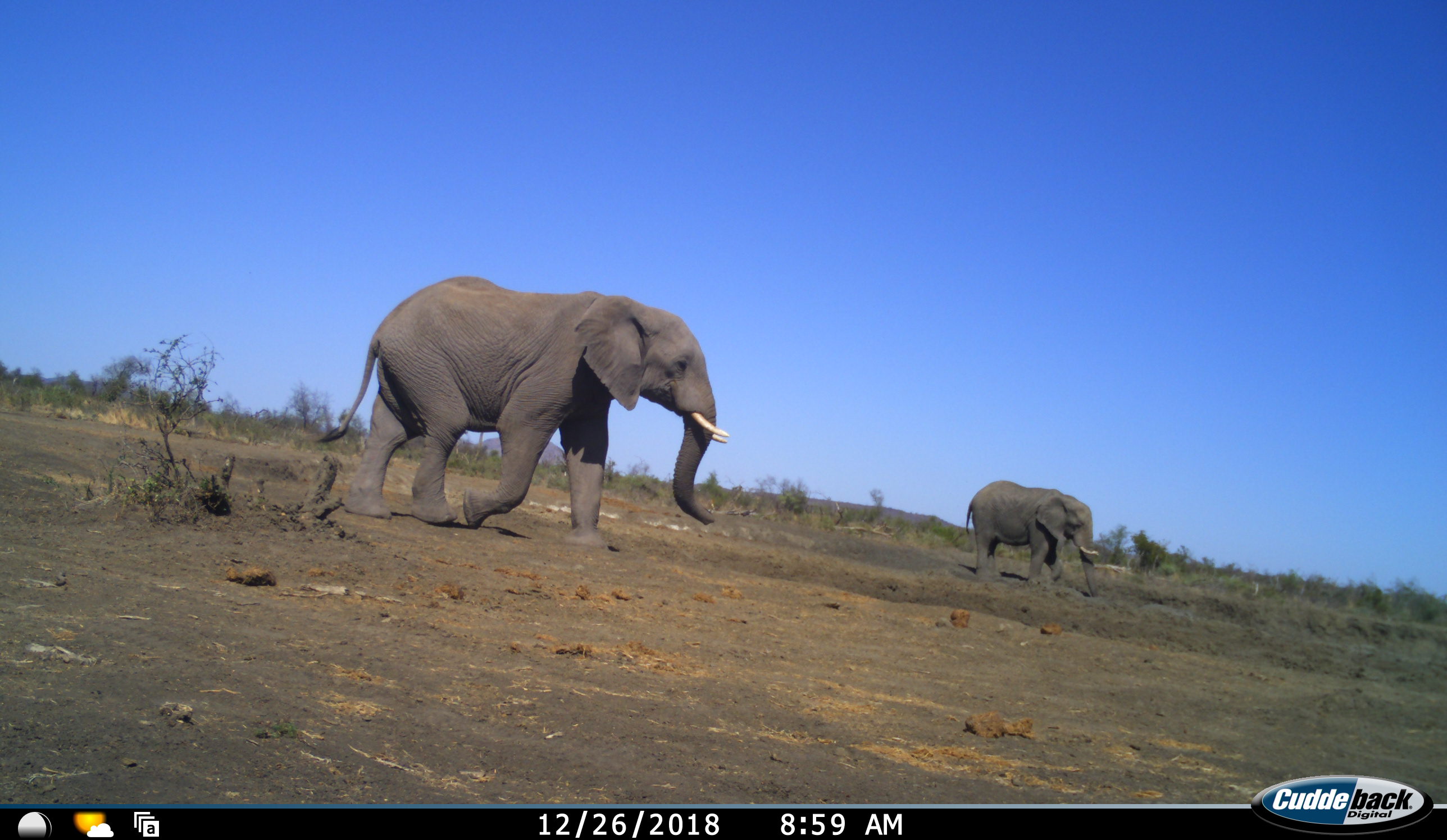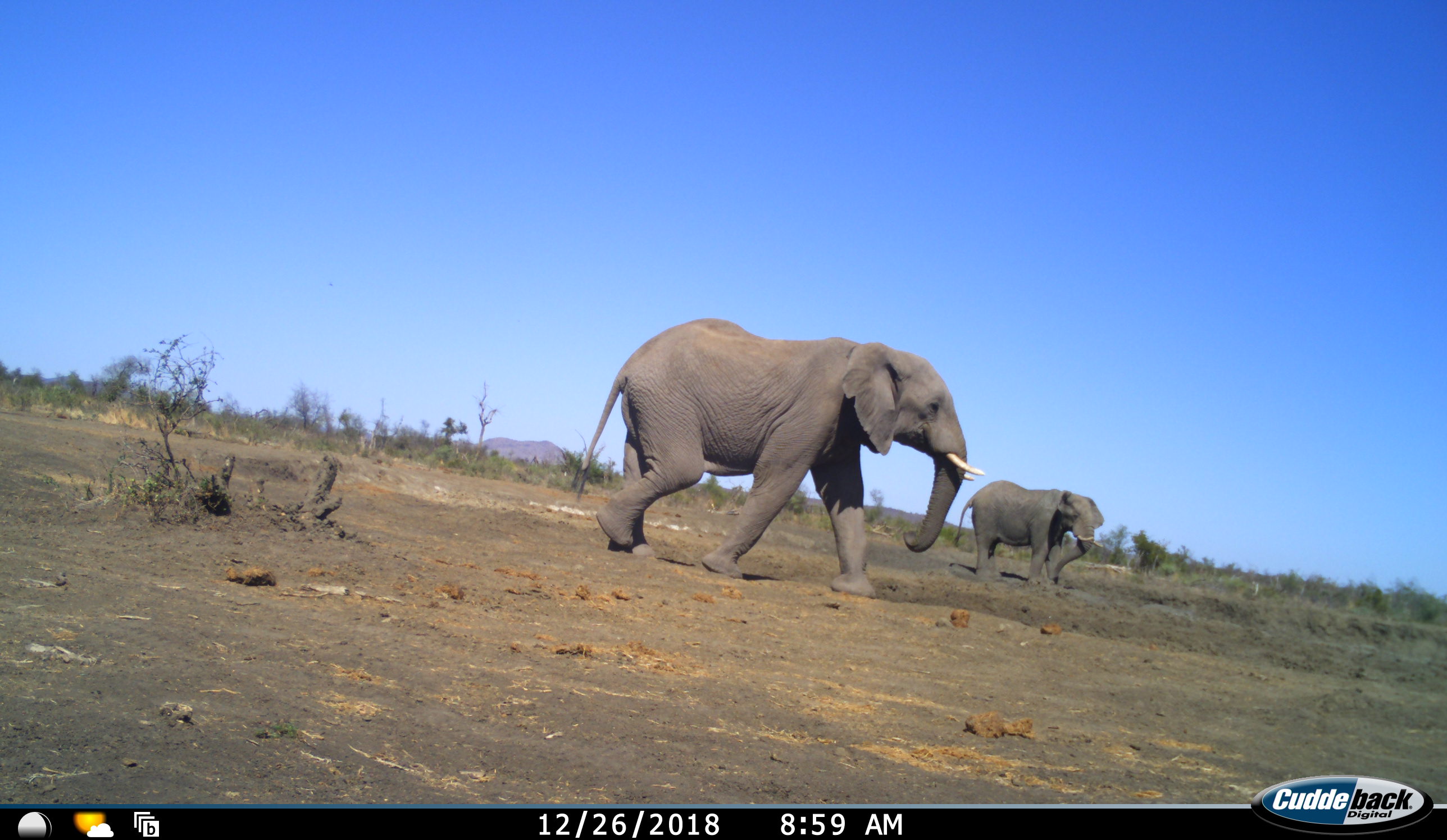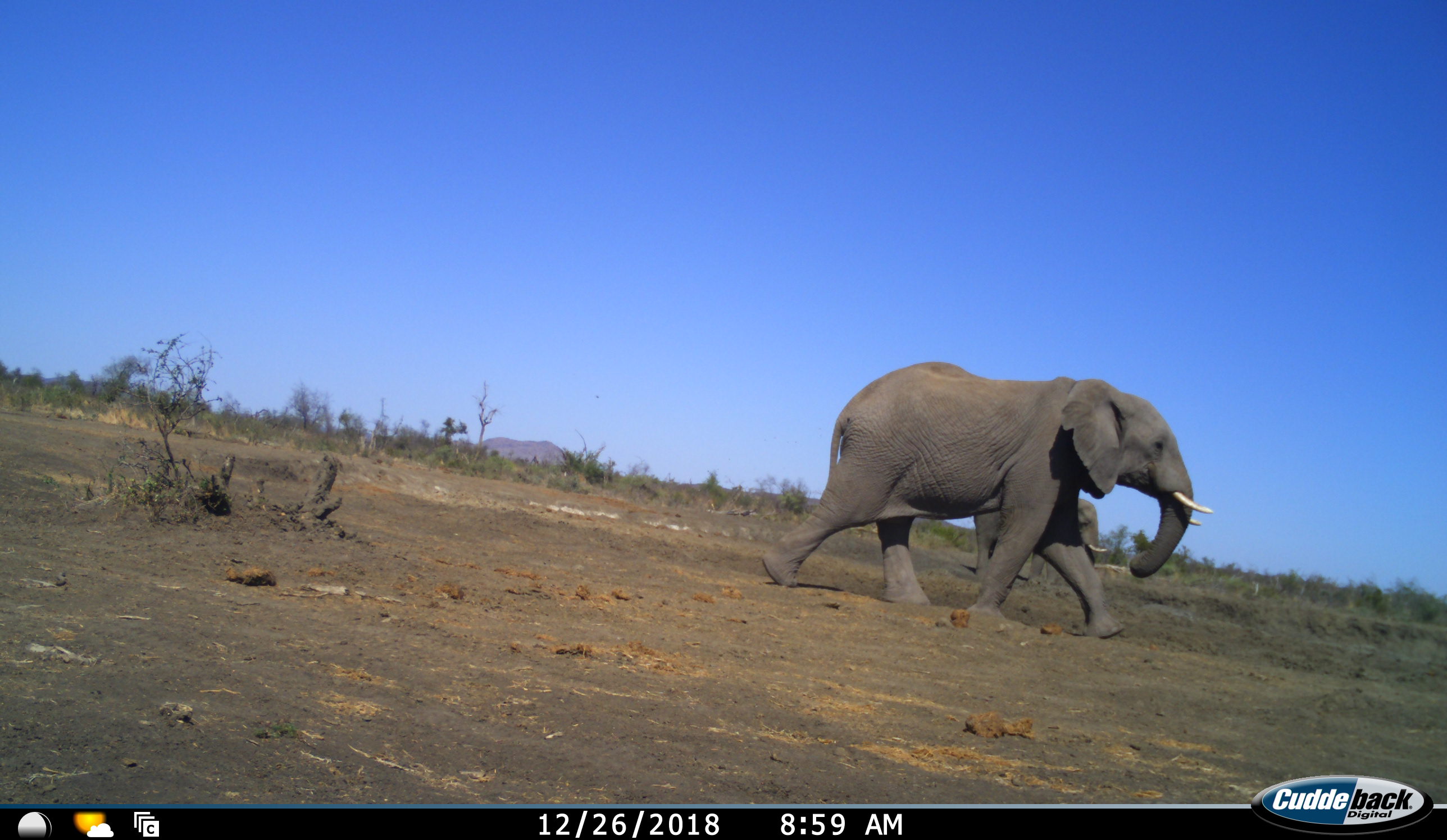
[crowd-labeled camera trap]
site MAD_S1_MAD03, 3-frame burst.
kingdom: Animalia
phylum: Chordata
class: Mammalia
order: Proboscidea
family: Elephantidae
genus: Loxodonta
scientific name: Loxodonta africana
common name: african bush elephant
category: elephant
Elephant (african bush elephant) (Loxodonta africana), count 2. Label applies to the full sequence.